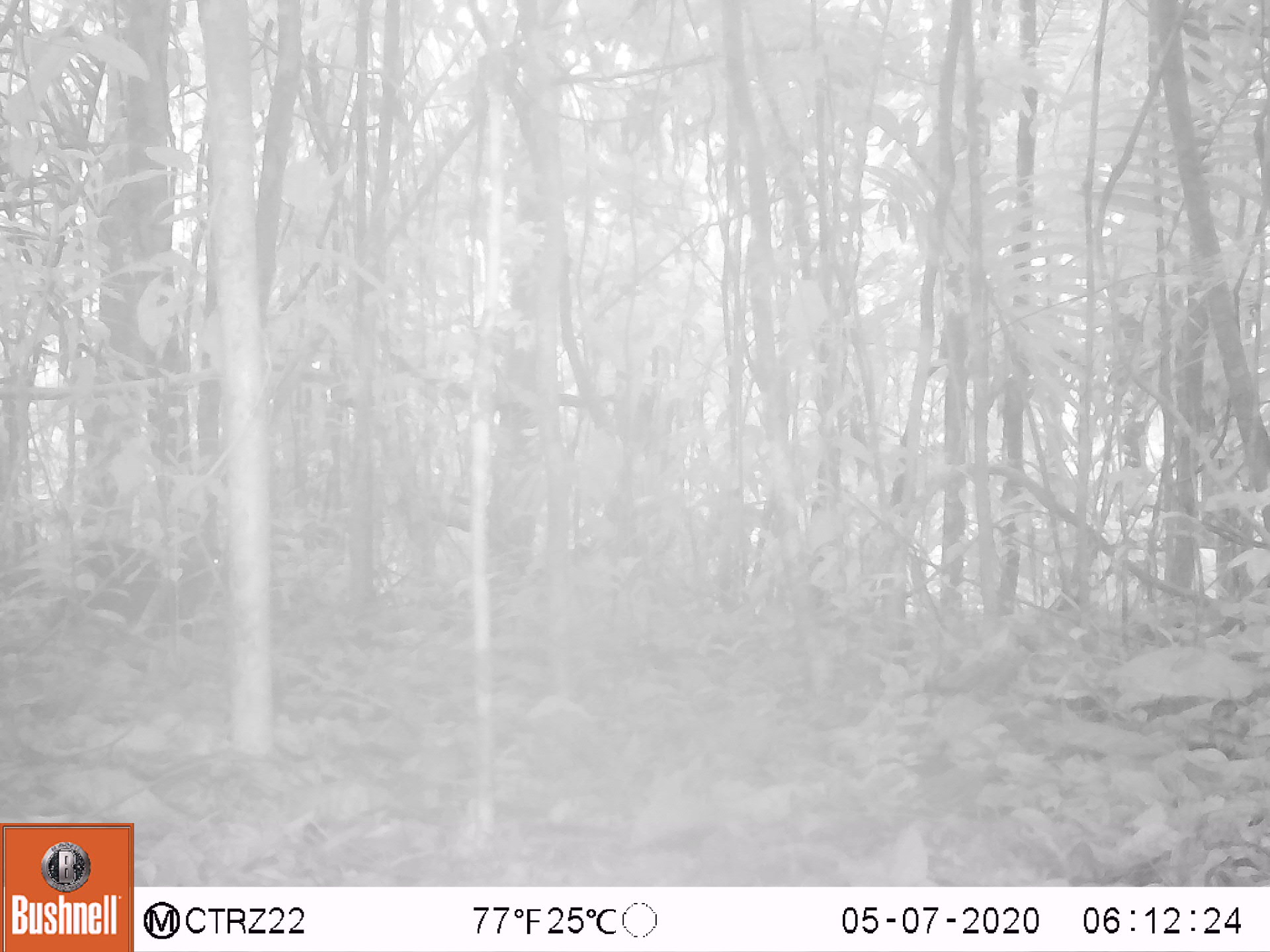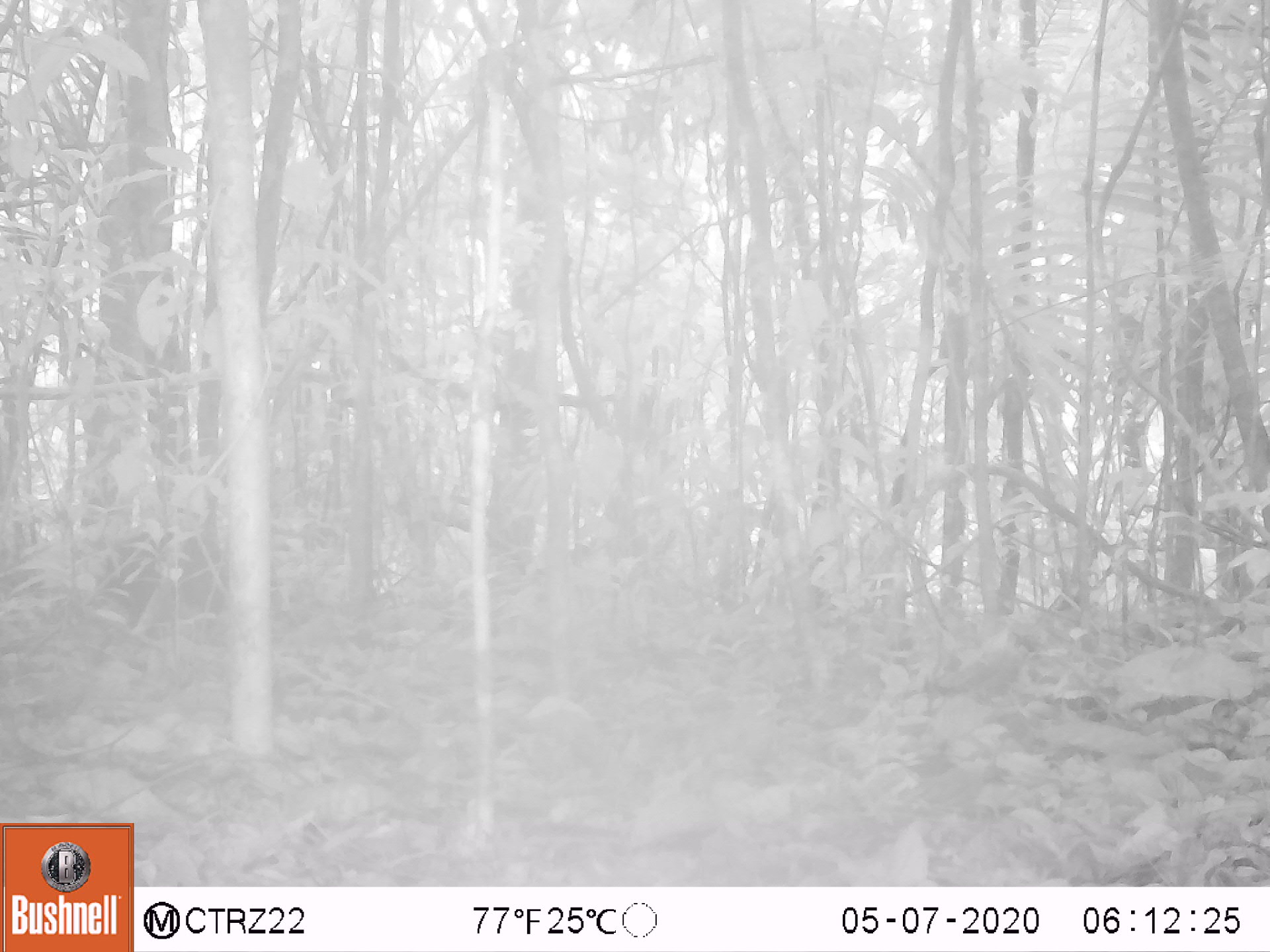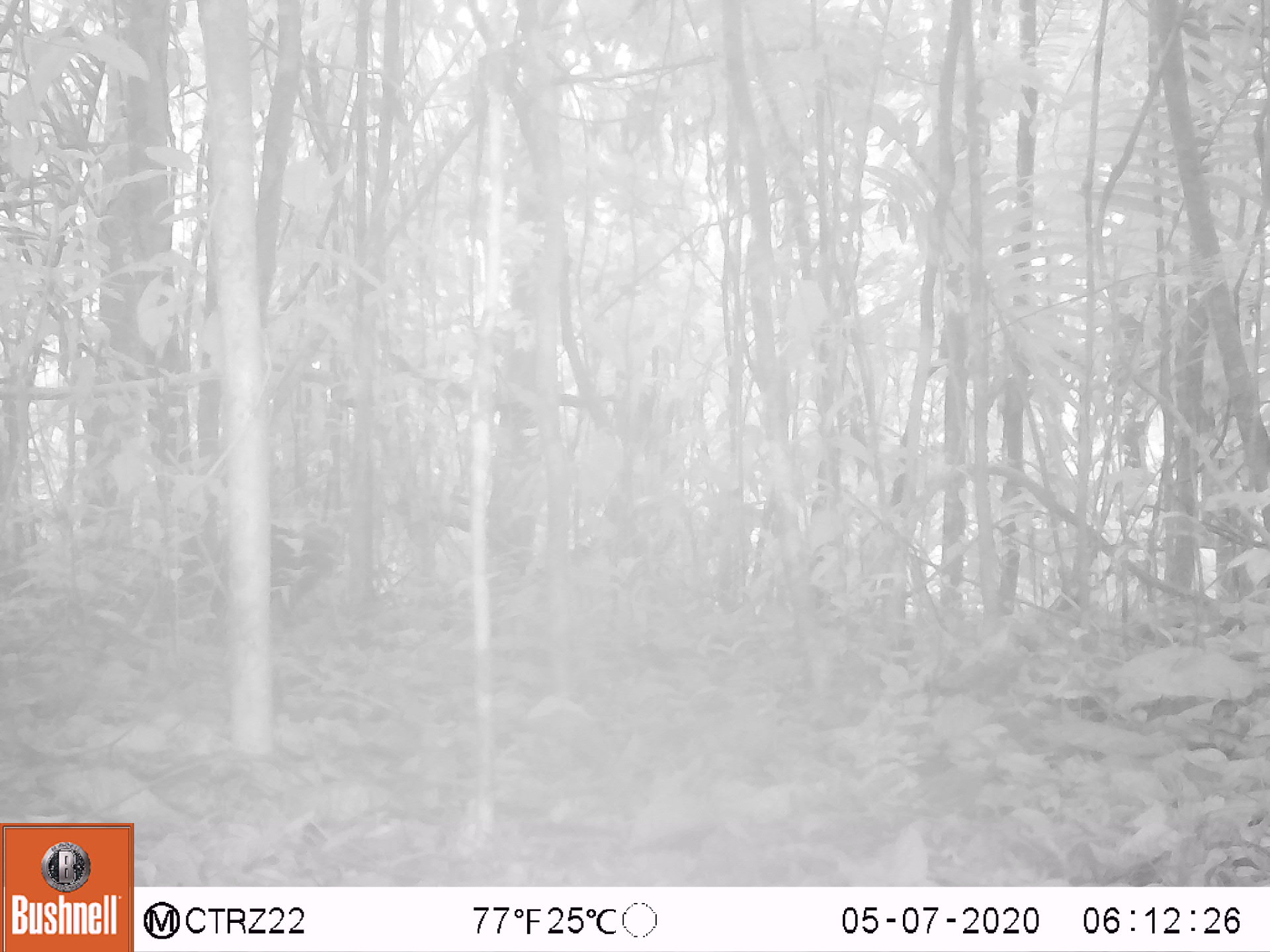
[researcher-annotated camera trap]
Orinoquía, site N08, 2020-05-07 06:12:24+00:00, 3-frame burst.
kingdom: Animalia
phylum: Chordata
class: Mammalia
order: Carnivora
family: Procyonidae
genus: Nasua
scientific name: Nasua nasua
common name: south american coati